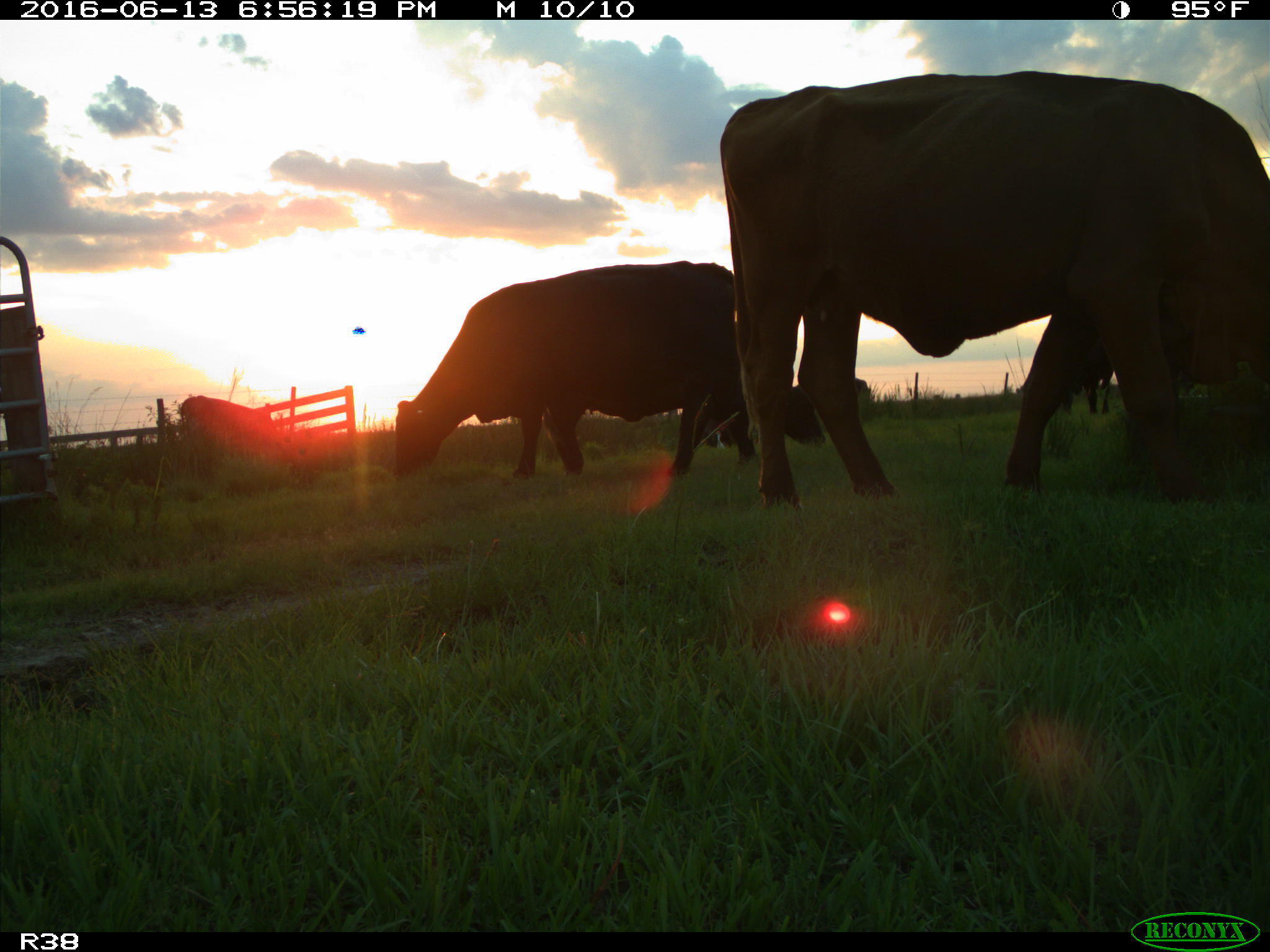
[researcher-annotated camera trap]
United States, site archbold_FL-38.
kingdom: Animalia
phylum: Chordata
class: Mammalia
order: Artiodactyla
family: Bovidae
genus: Bos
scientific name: Bos taurus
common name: domestic cow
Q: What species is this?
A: Bos taurus (domestic cow).